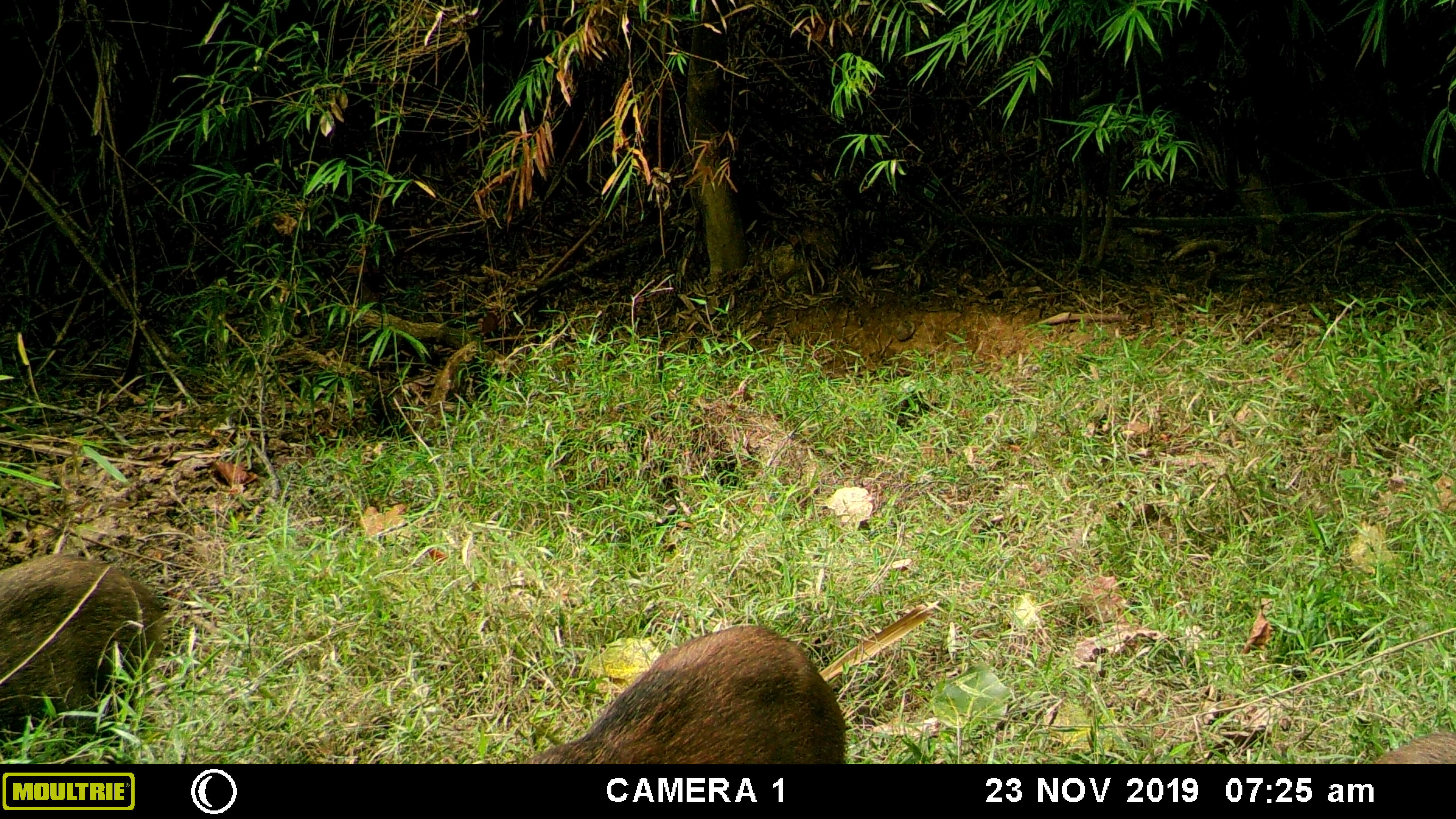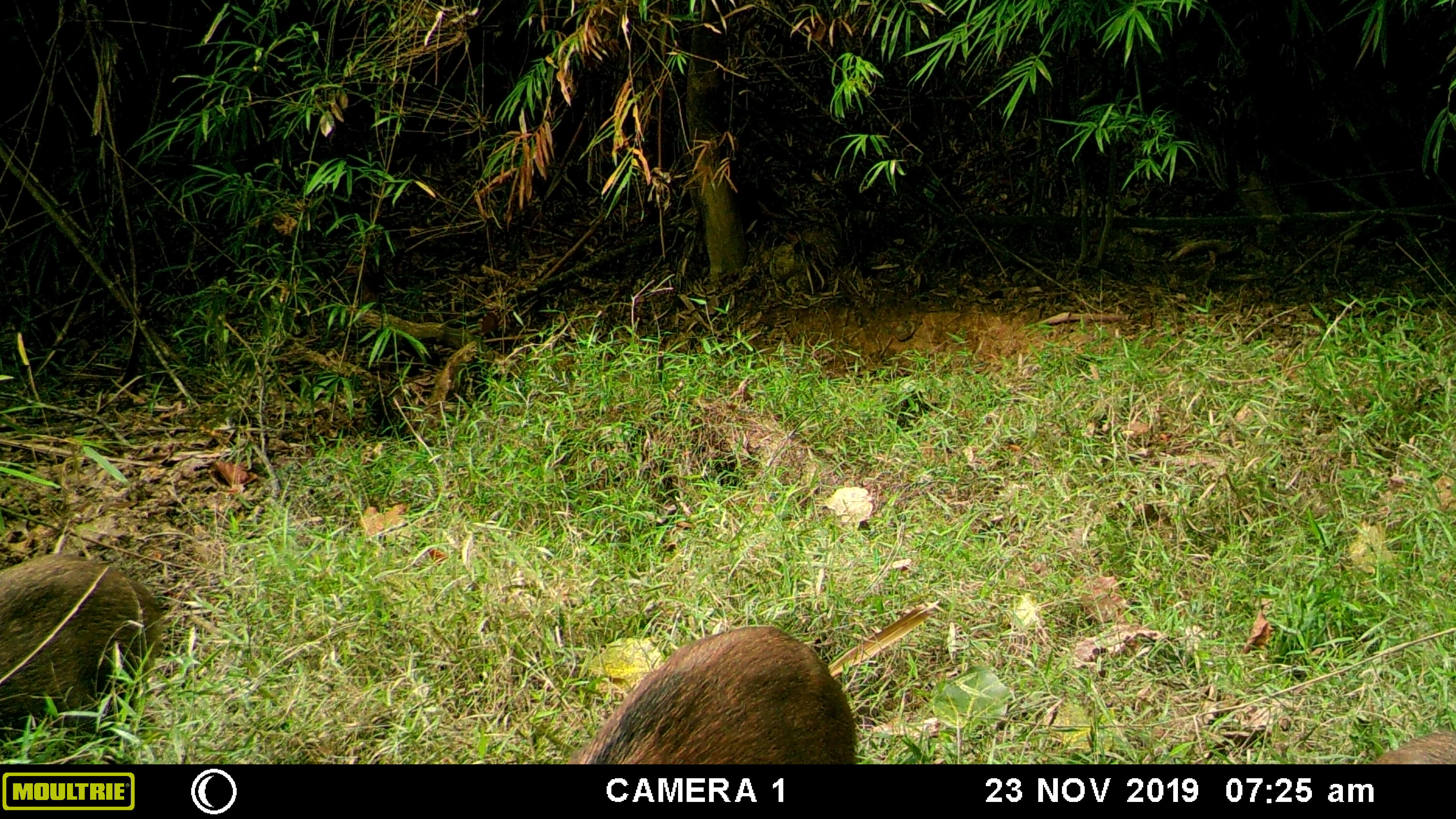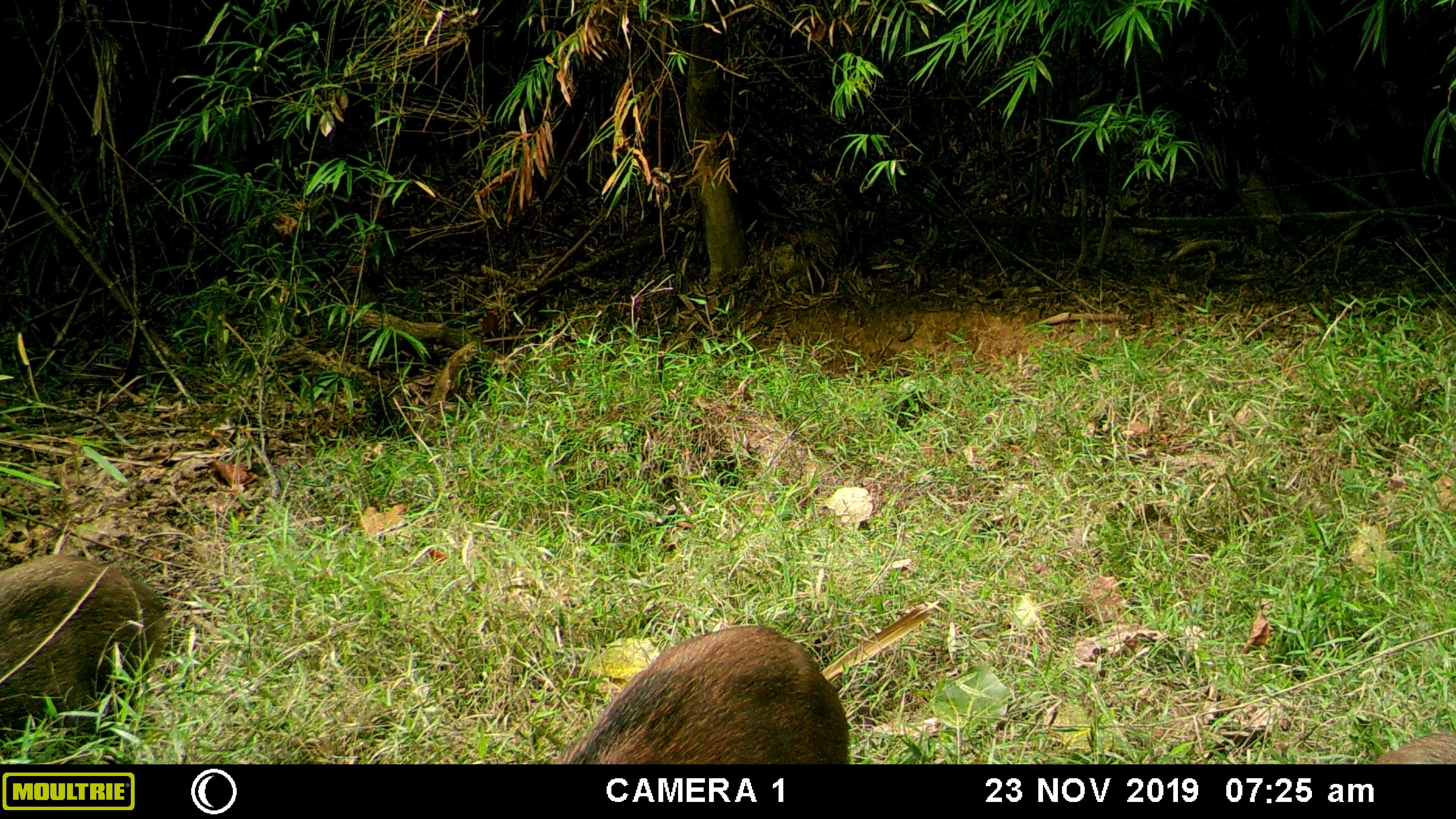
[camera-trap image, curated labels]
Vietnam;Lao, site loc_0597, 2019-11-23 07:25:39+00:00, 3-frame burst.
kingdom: Animalia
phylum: Chordata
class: Mammalia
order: Artiodactyla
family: Suidae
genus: Sus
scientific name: Sus scrofa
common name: eurasian wild pig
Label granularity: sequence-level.